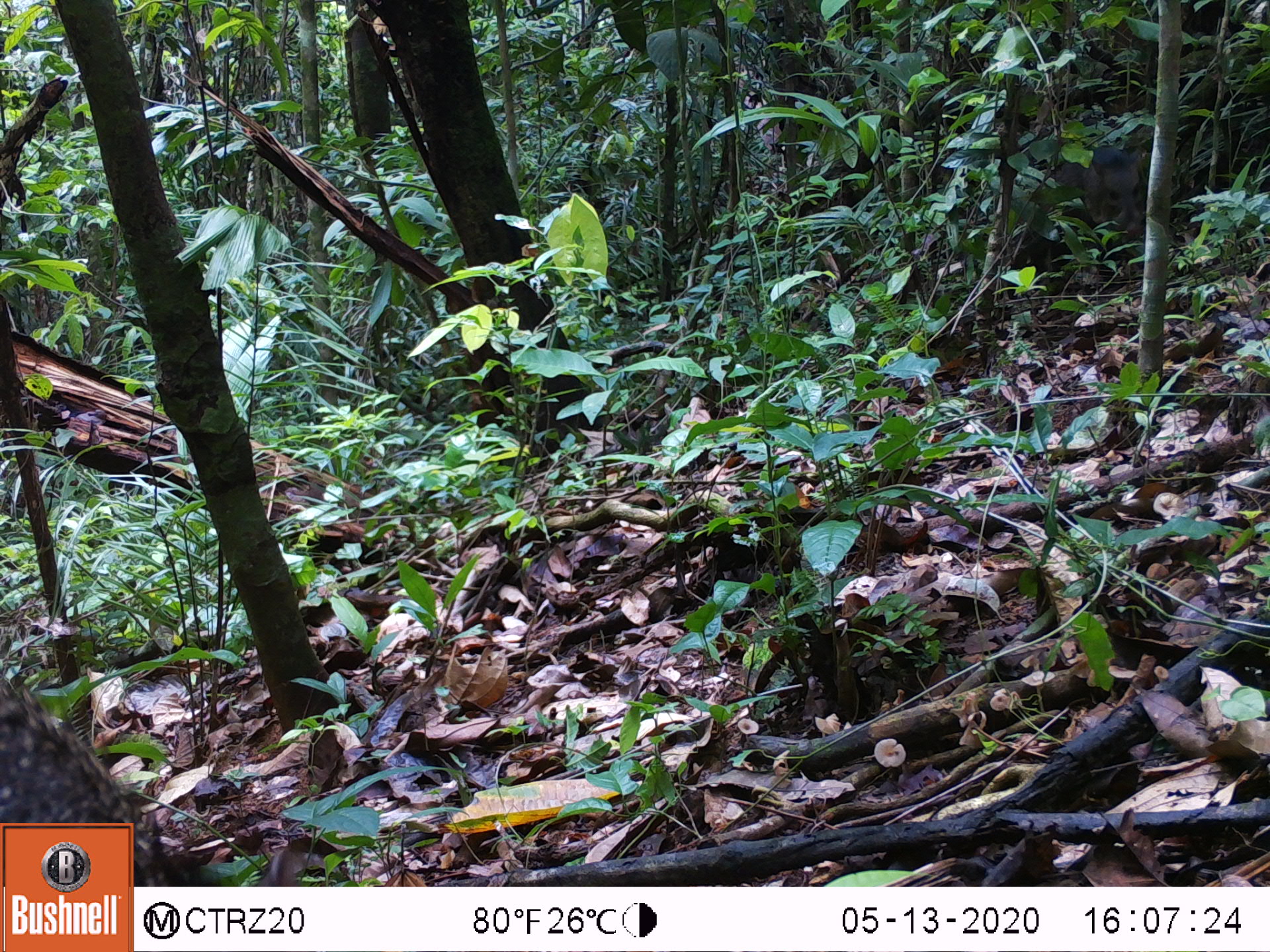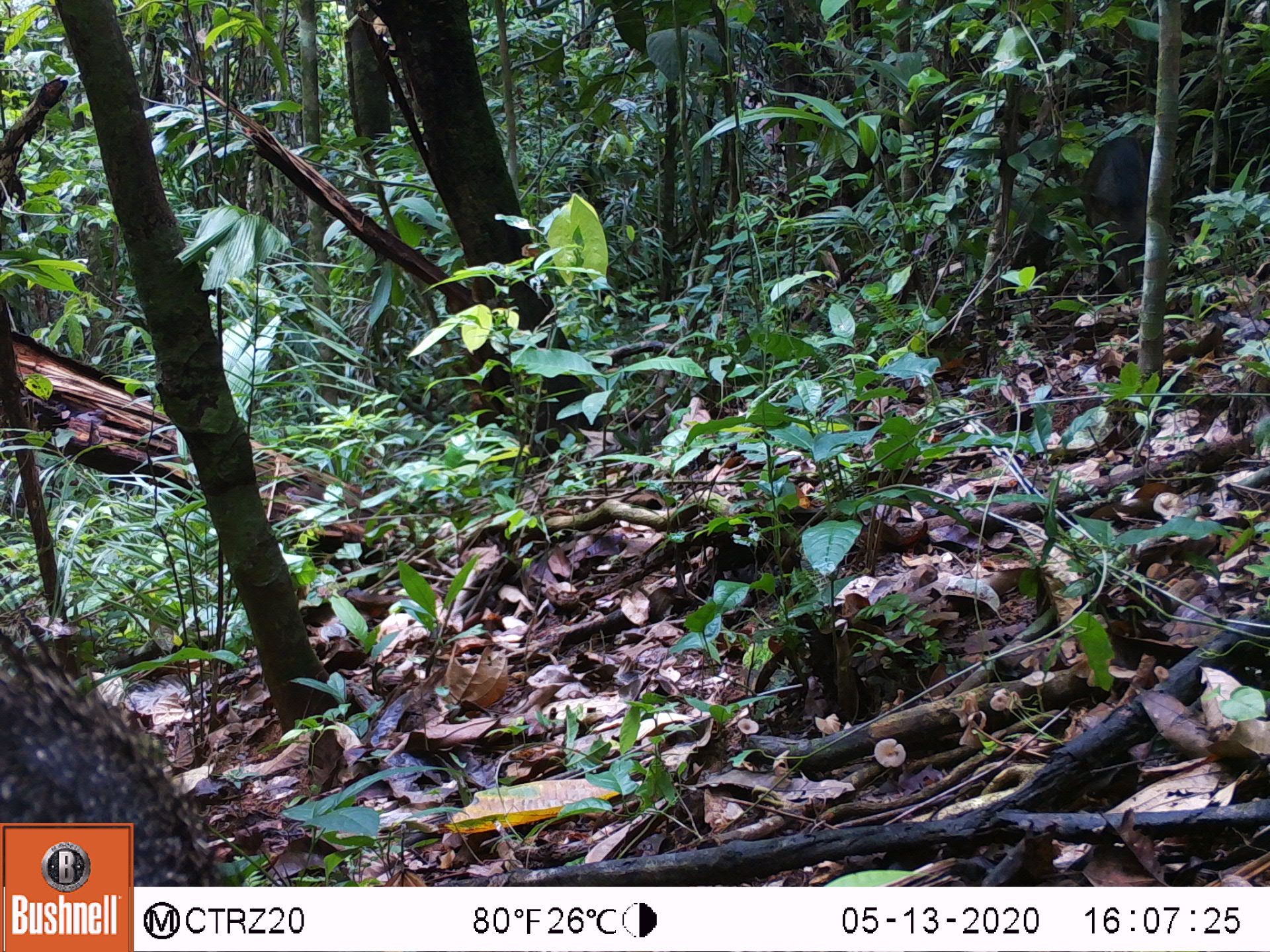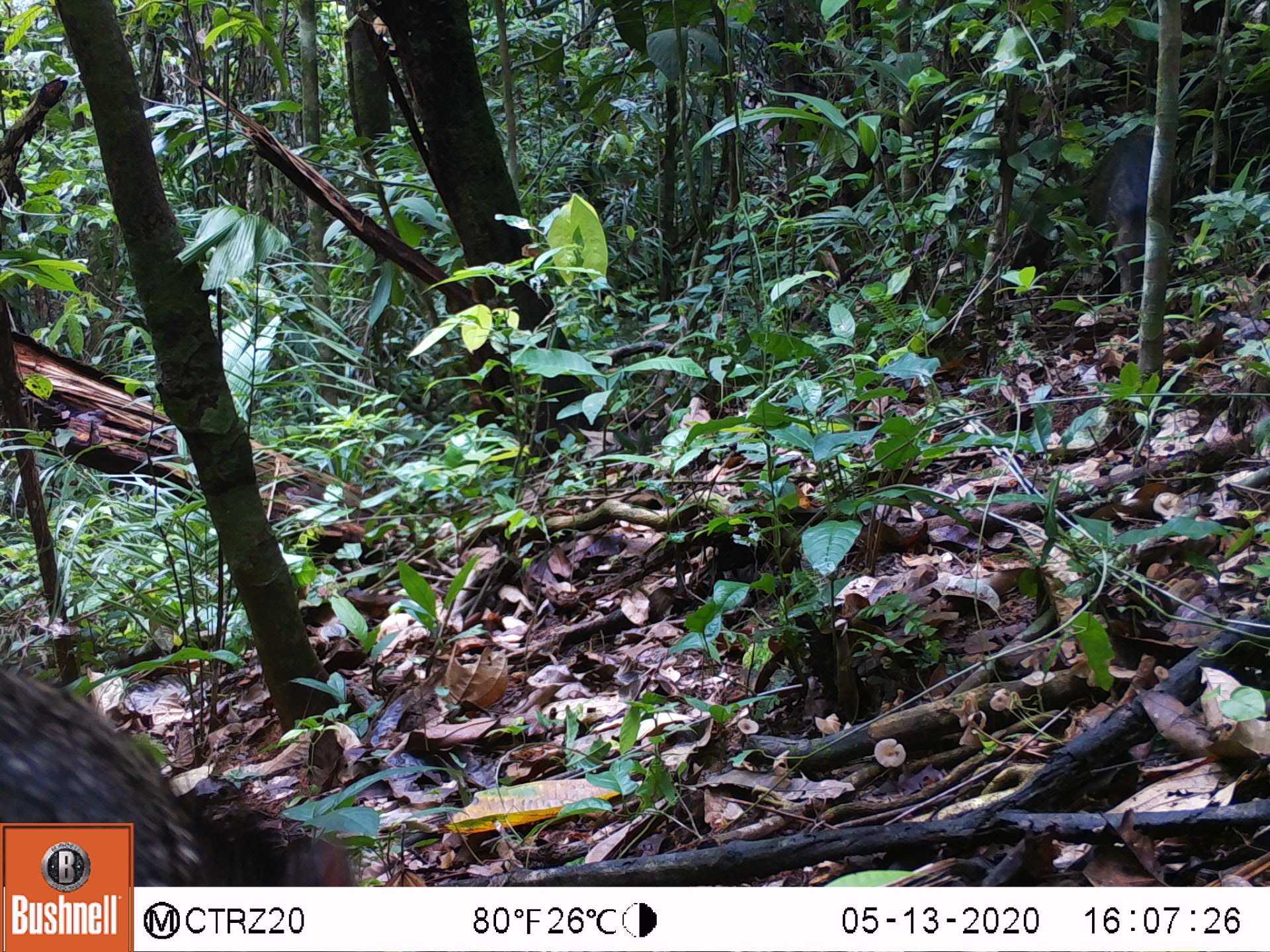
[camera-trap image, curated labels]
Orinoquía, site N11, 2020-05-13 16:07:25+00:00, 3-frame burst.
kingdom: Animalia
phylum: Chordata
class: Mammalia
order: Artiodactyla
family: Tayassuidae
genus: Pecari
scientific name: Pecari tajacu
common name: collared peccary